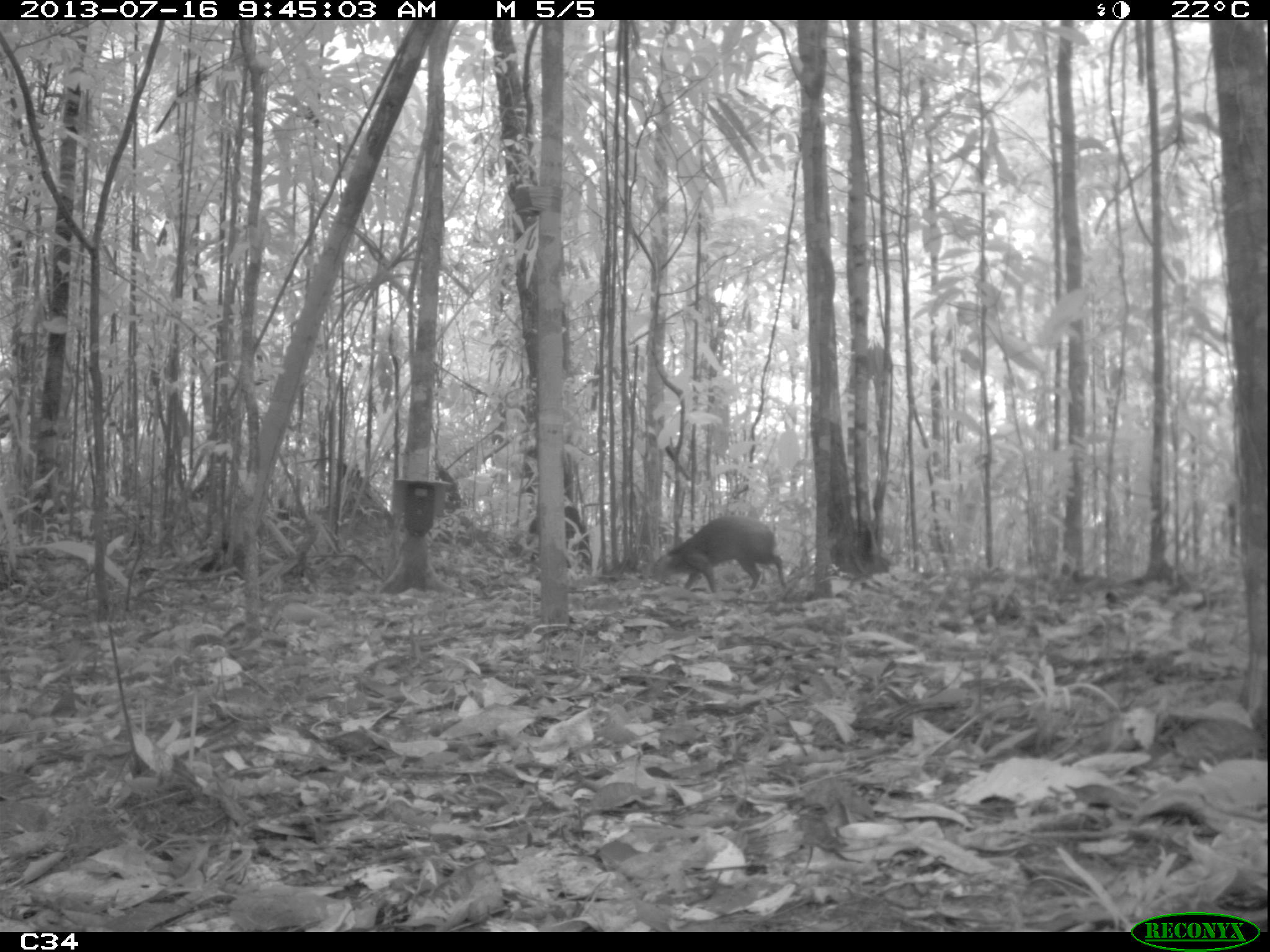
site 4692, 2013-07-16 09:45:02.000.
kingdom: Animalia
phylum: Chordata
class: Mammalia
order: Rodentia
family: Dasyproctidae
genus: Dasyprocta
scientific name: Dasyprocta leporina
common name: red-rumped agouti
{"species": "Dasyprocta leporina (red-rumped agouti)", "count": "1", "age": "adult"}